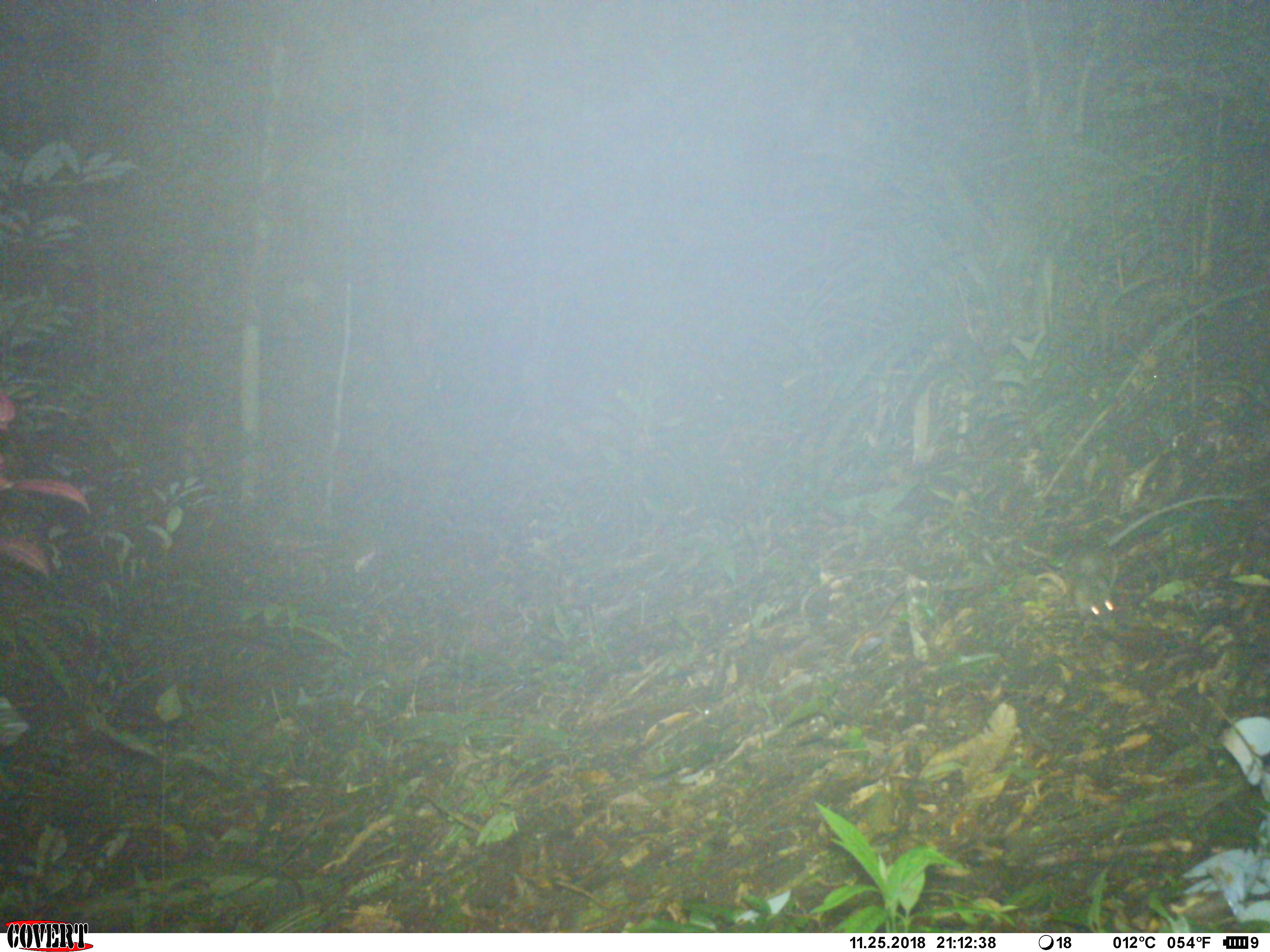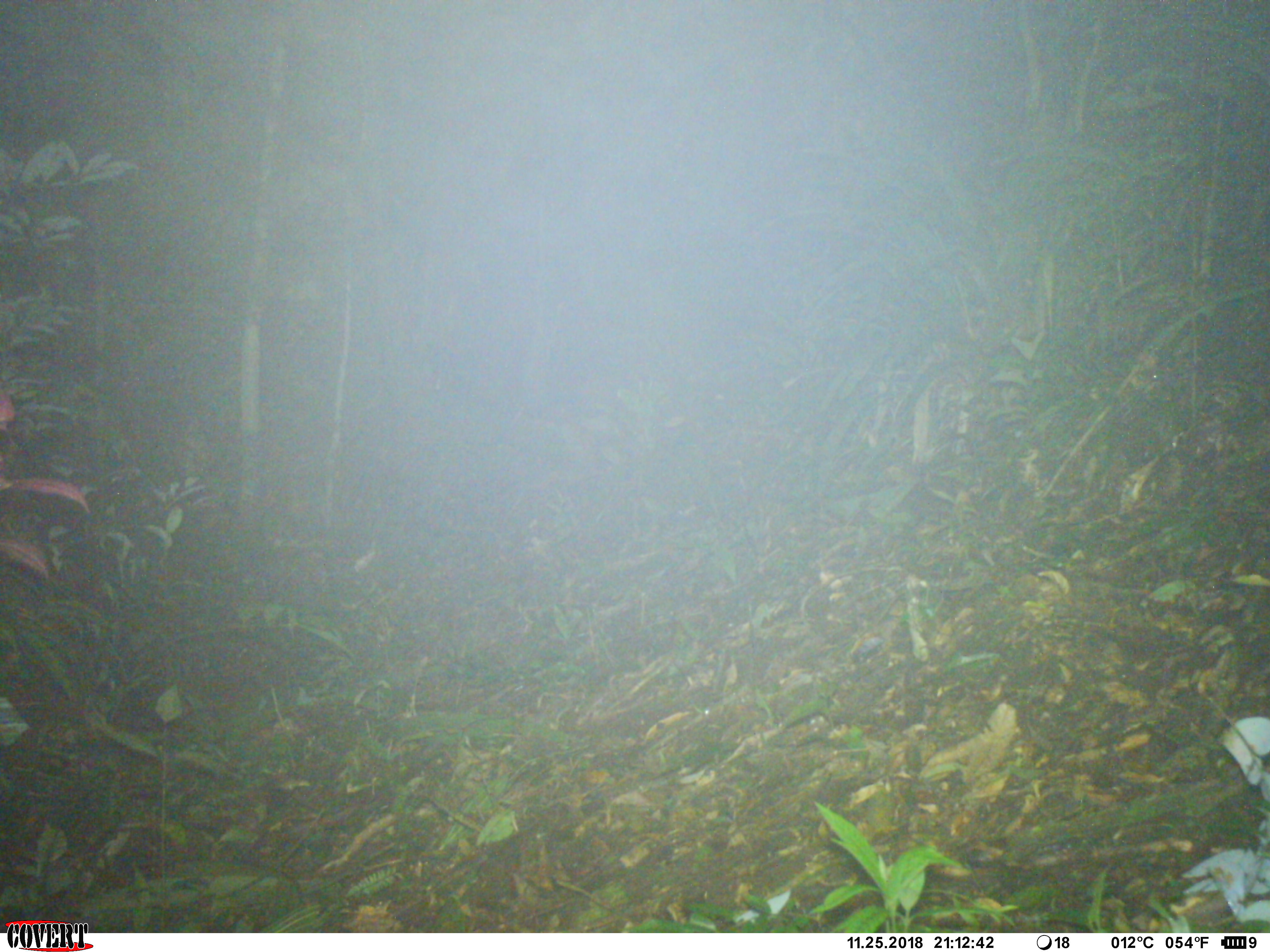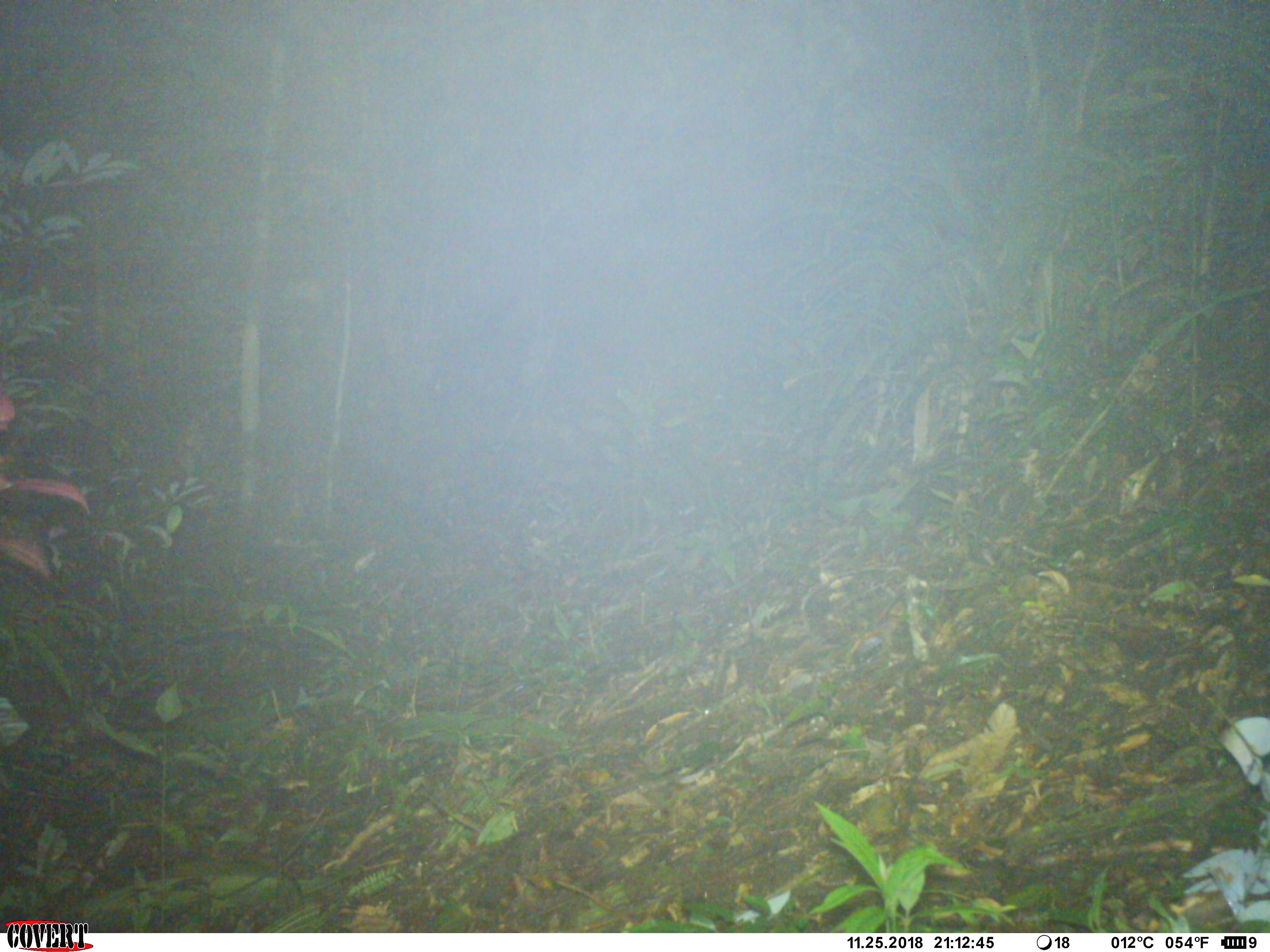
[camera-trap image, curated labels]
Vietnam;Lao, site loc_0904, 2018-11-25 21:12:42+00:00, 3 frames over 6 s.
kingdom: Animalia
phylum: Chordata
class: Mammalia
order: Rodentia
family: Muridae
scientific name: Muridae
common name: old-world mice and rats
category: unidentified murid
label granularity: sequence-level